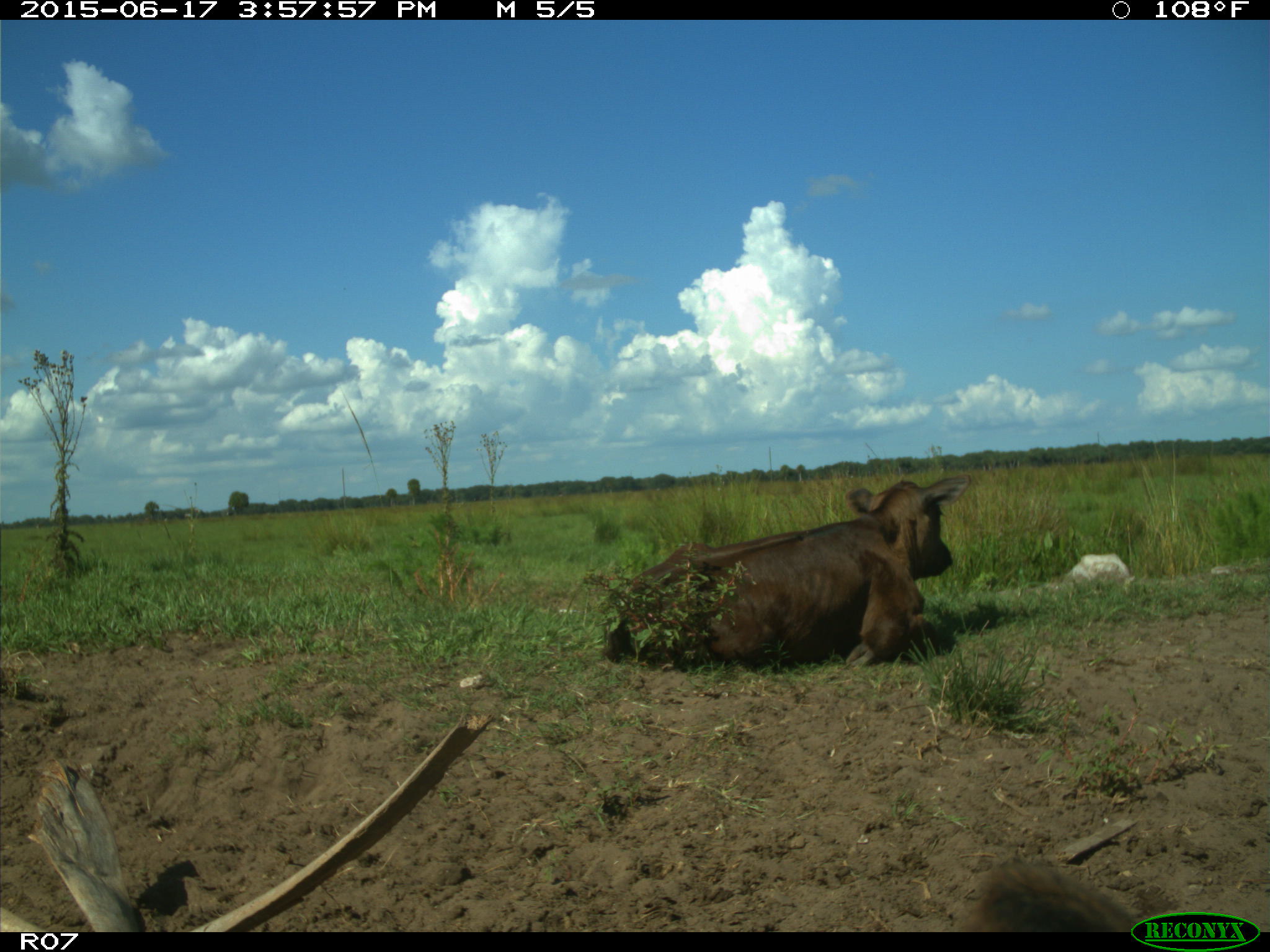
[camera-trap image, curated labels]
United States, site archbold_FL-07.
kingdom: Animalia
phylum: Chordata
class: Mammalia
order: Artiodactyla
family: Bovidae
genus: Bos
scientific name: Bos taurus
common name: domestic cow